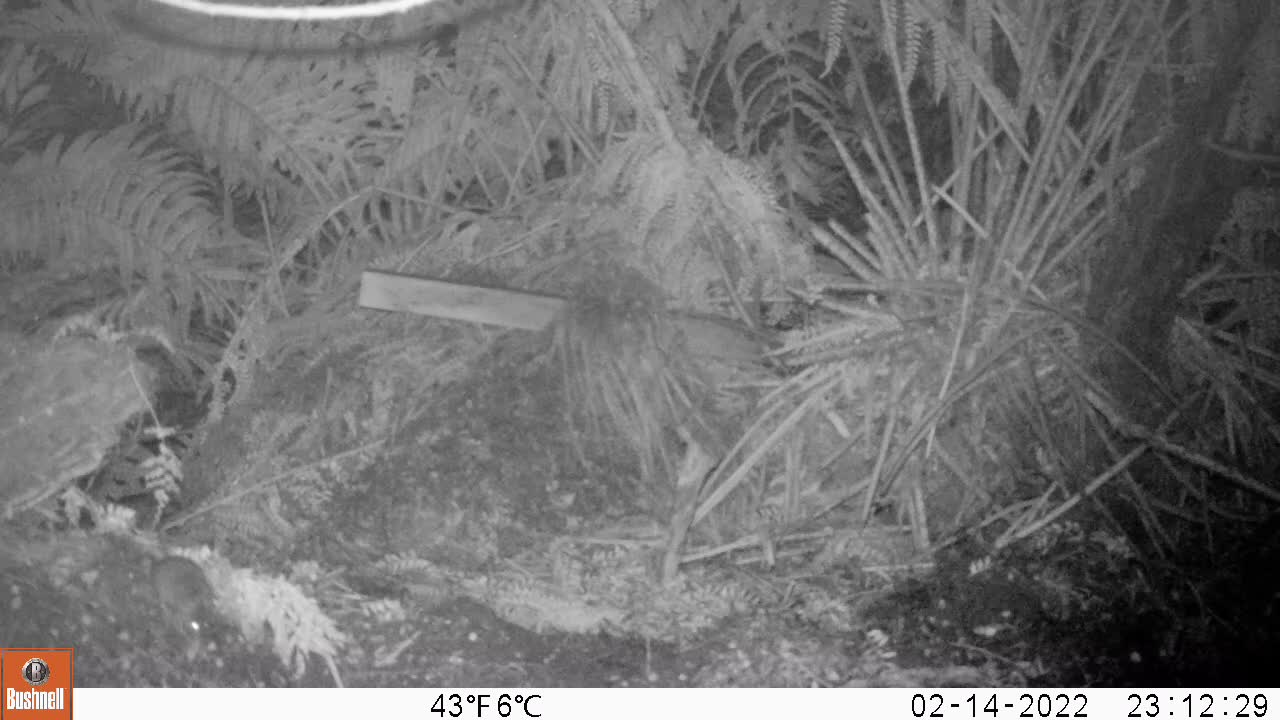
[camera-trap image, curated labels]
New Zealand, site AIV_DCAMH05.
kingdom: Animalia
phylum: Chordata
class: Mammalia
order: Rodentia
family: Muridae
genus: Mus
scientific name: Mus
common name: mouse